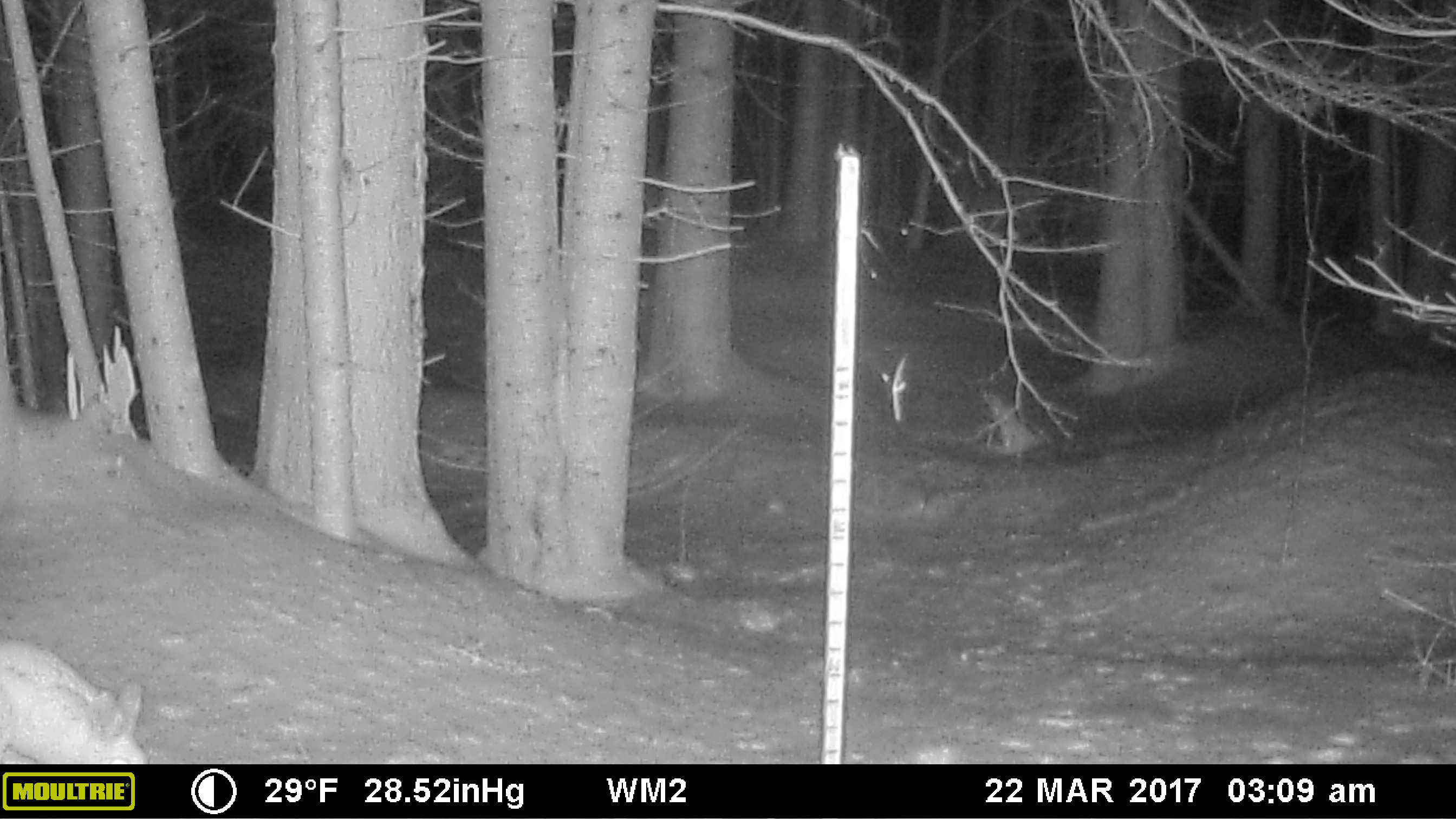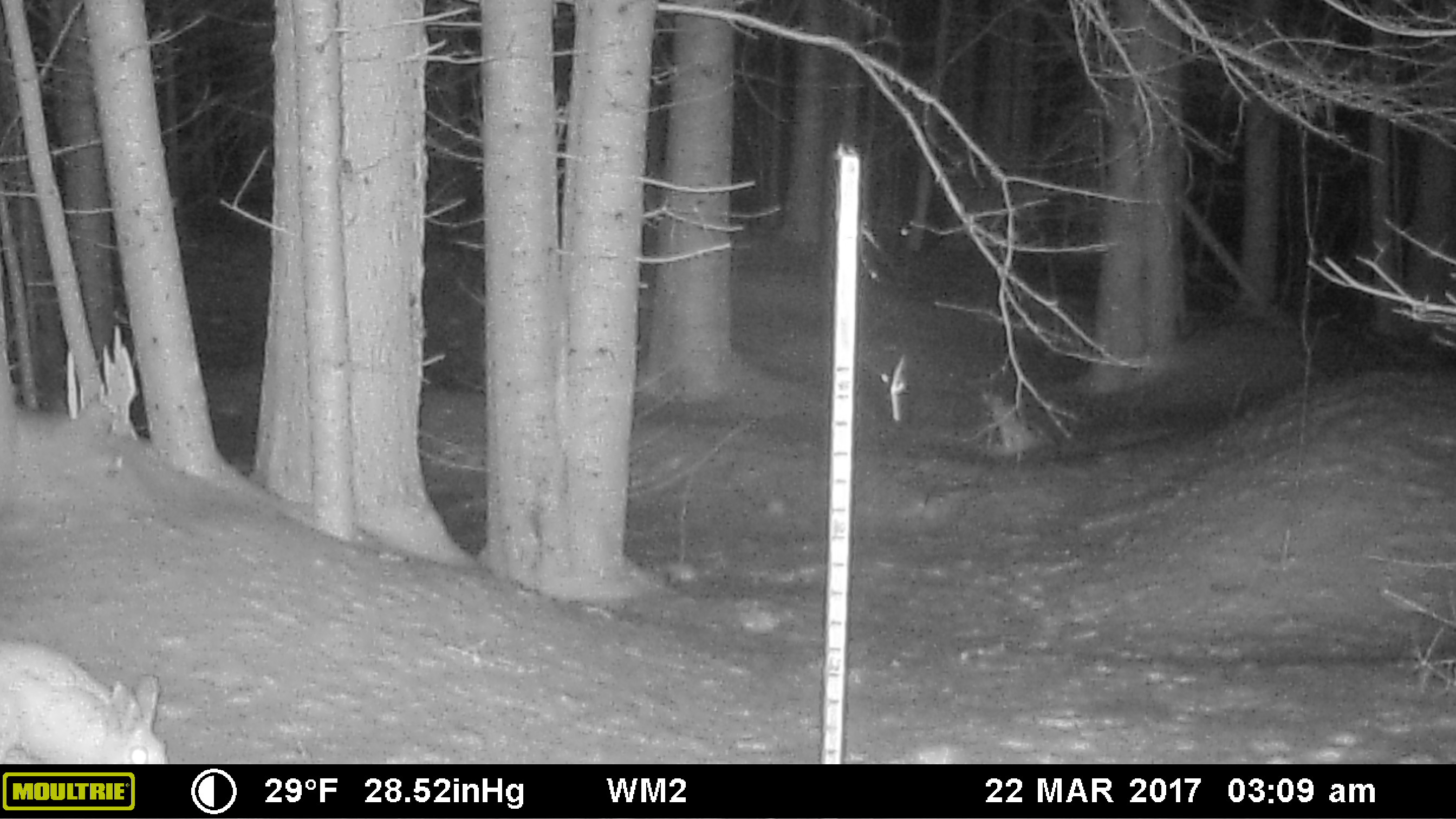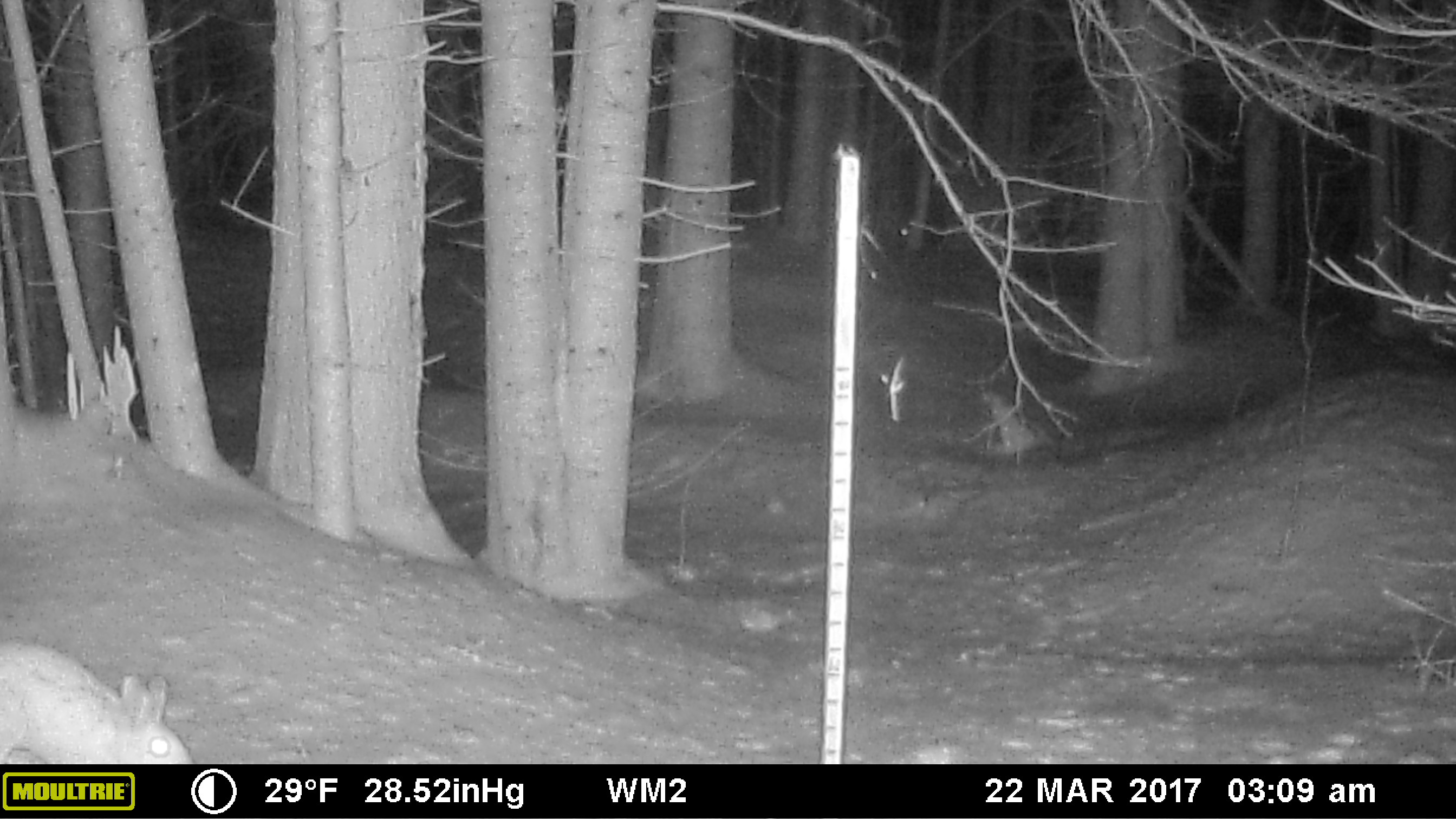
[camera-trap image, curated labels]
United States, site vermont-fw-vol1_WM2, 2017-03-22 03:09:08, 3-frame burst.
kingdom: Animalia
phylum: Chordata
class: Mammalia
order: Lagomorpha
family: Leporidae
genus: Lepus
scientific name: Lepus americanus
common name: snowshoe hare